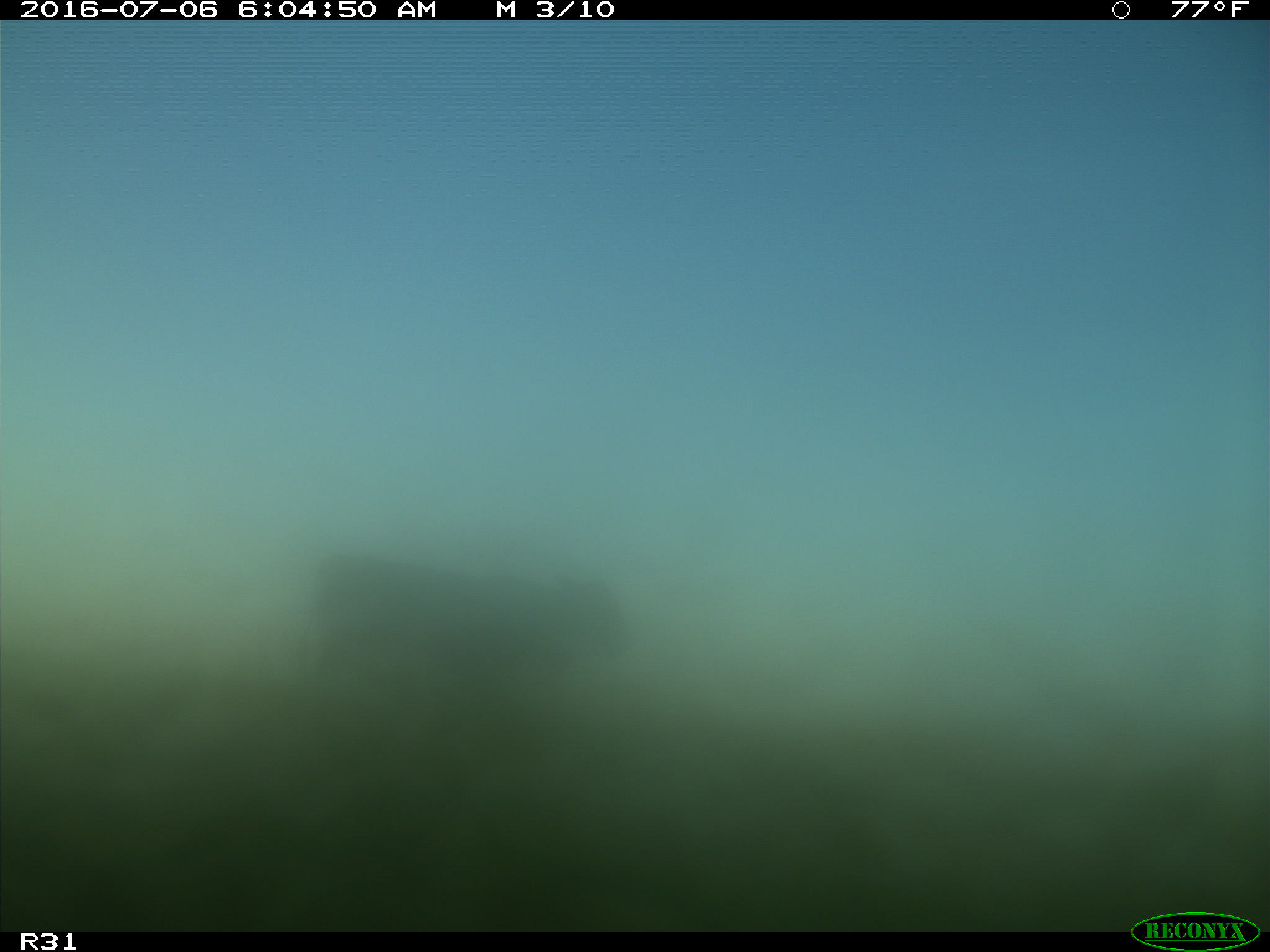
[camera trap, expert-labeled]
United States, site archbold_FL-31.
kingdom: Animalia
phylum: Chordata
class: Mammalia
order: Artiodactyla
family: Bovidae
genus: Bos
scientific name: Bos taurus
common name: domestic cow